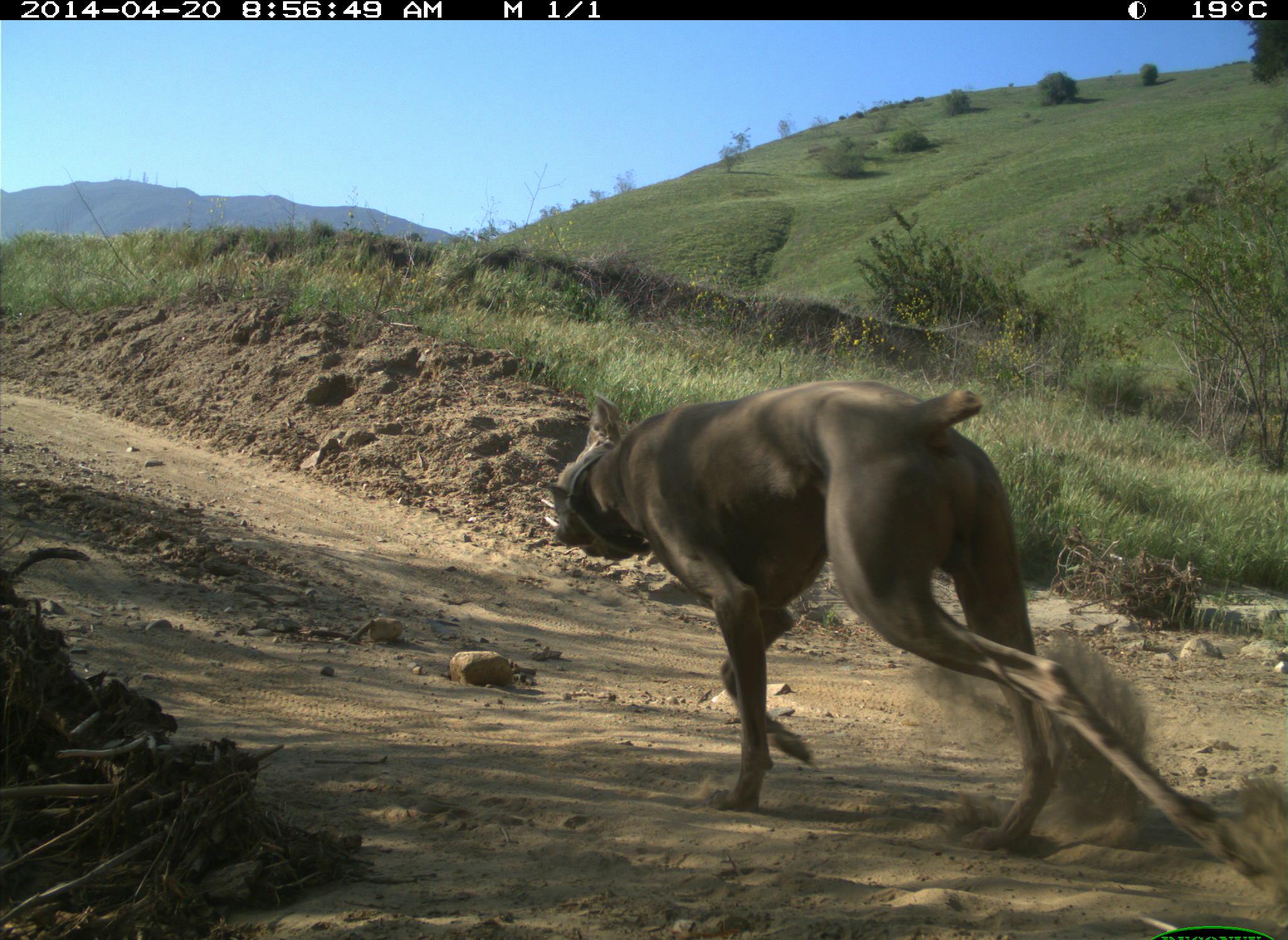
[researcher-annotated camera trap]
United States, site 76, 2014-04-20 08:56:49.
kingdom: Animalia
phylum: Chordata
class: Mammalia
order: Carnivora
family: Canidae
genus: Canis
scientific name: Canis familiaris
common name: domestic dog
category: dog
Dog (domestic dog) (Canis familiaris).